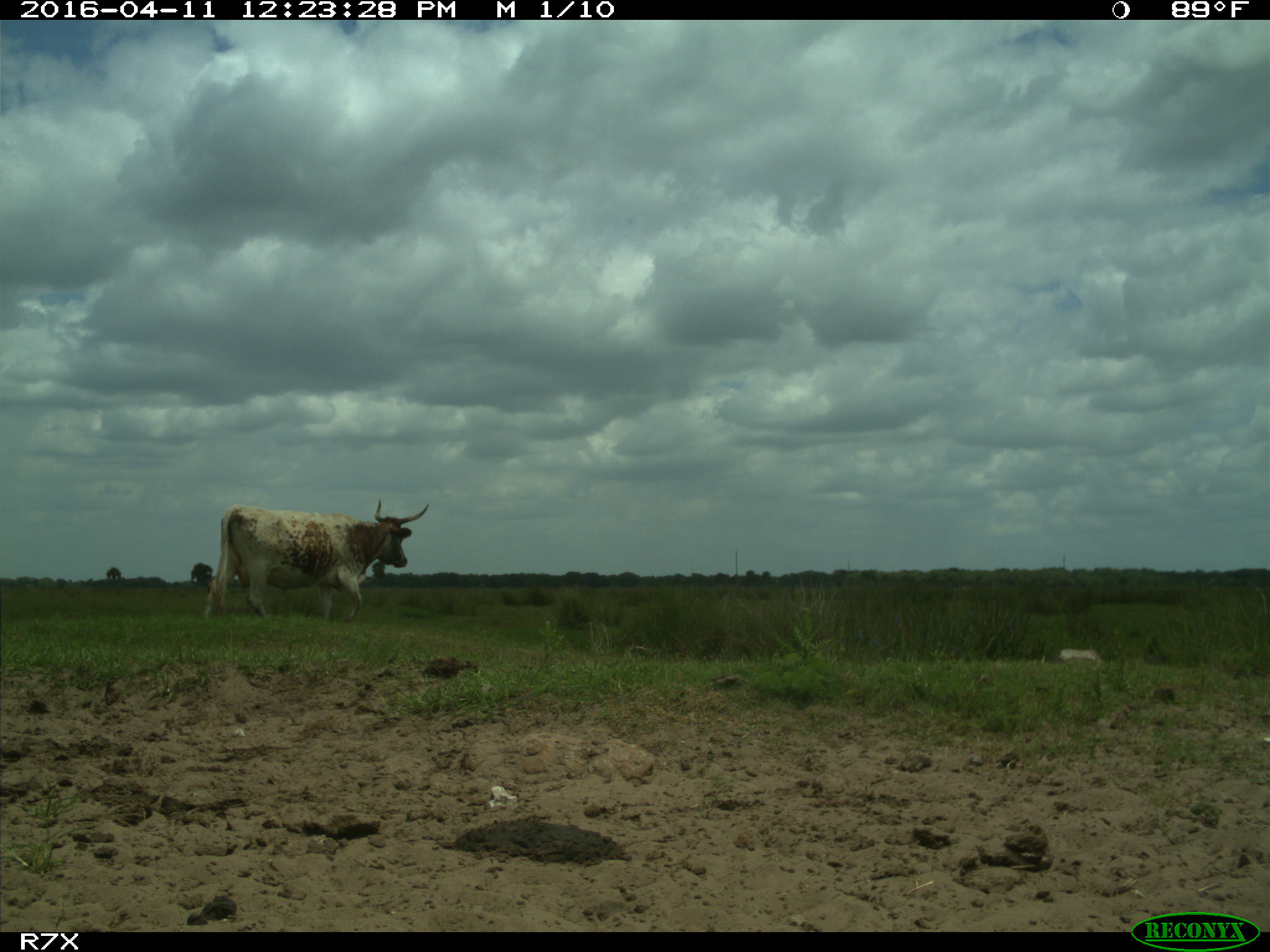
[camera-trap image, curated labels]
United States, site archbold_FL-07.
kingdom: Animalia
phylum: Chordata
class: Mammalia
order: Artiodactyla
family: Bovidae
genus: Bos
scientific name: Bos taurus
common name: domestic cow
Bos taurus (domestic cow).